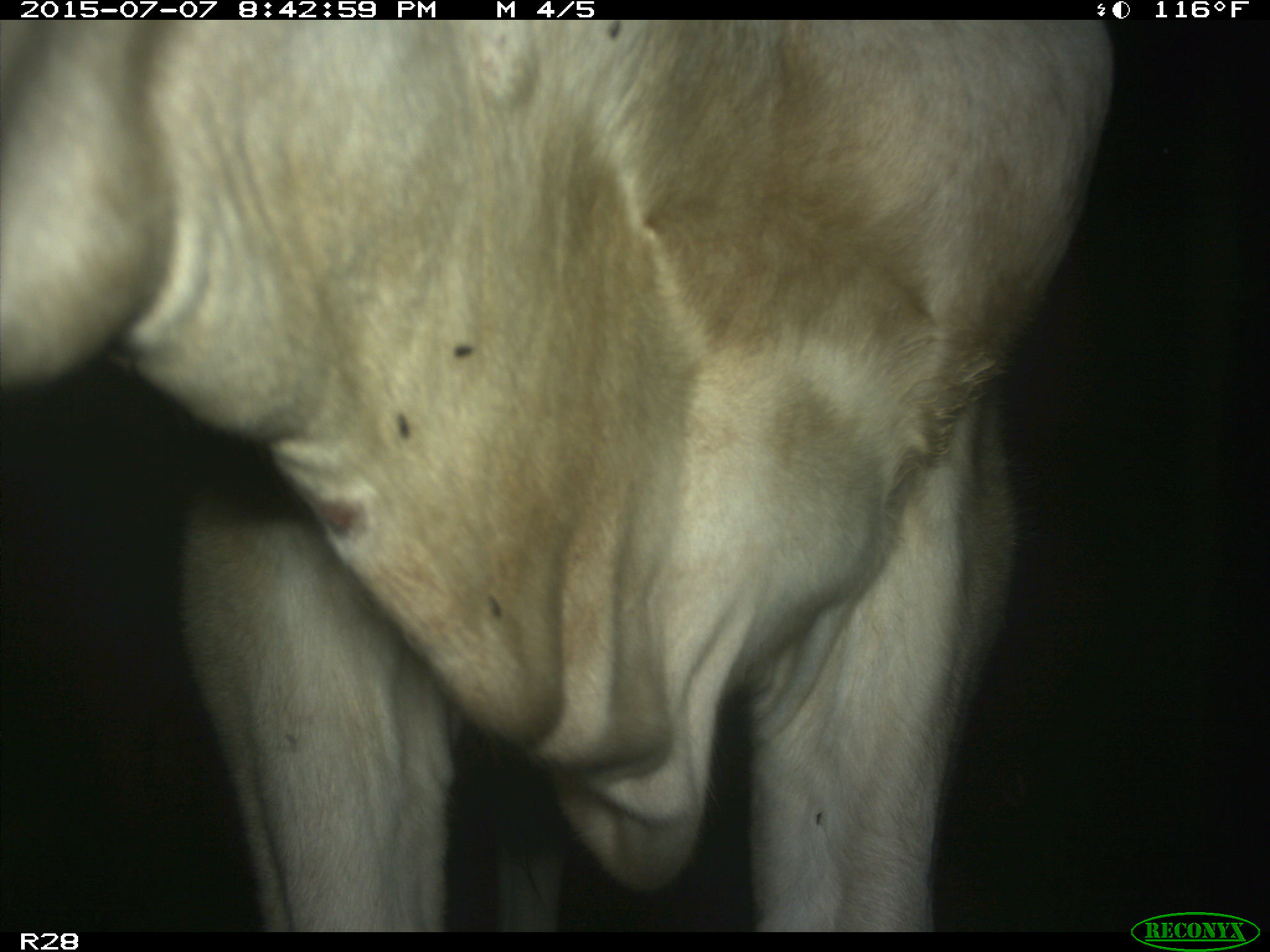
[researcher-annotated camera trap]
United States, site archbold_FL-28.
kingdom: Animalia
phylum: Chordata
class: Mammalia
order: Artiodactyla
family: Bovidae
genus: Bos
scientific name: Bos taurus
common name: domestic cow